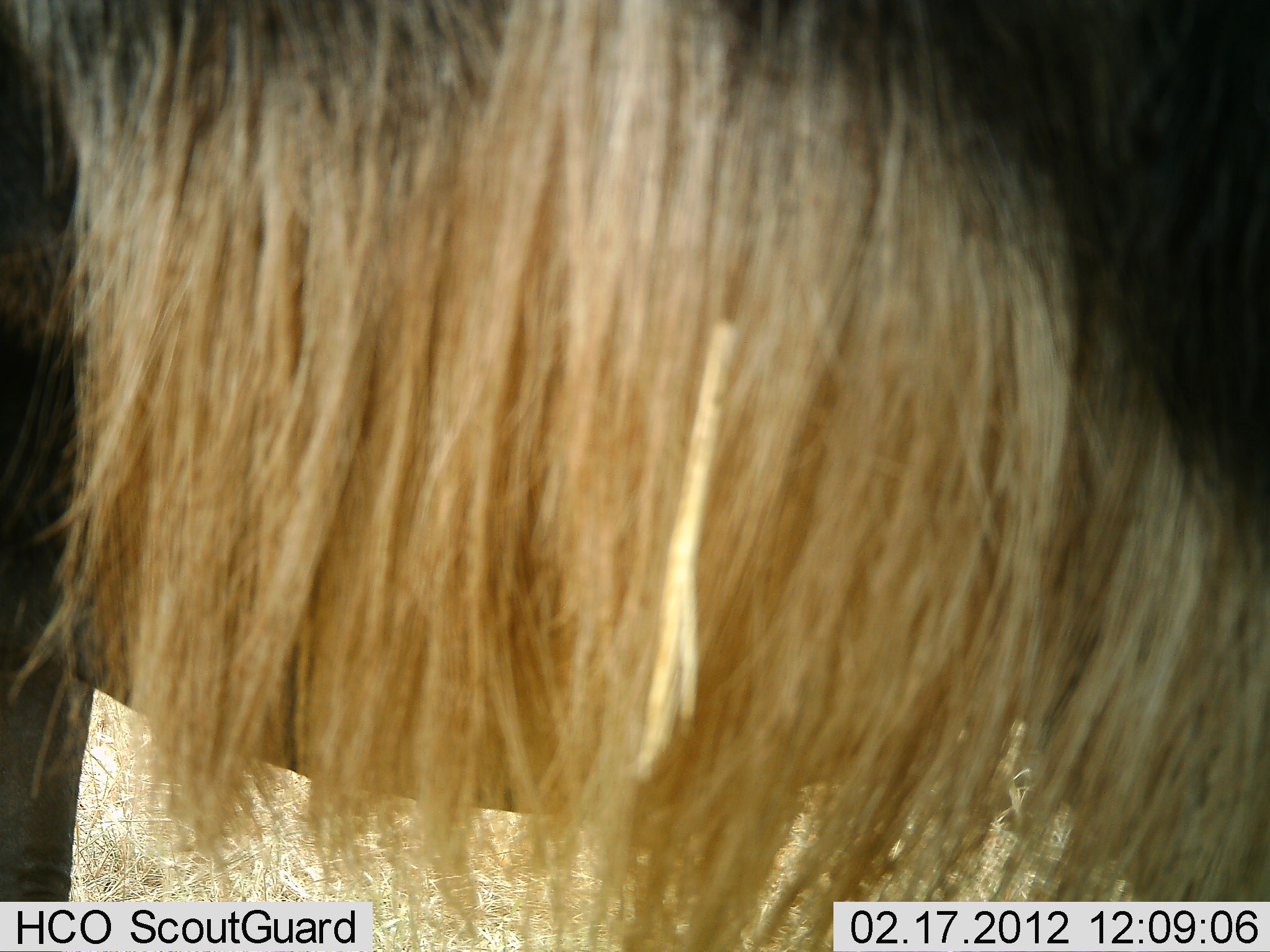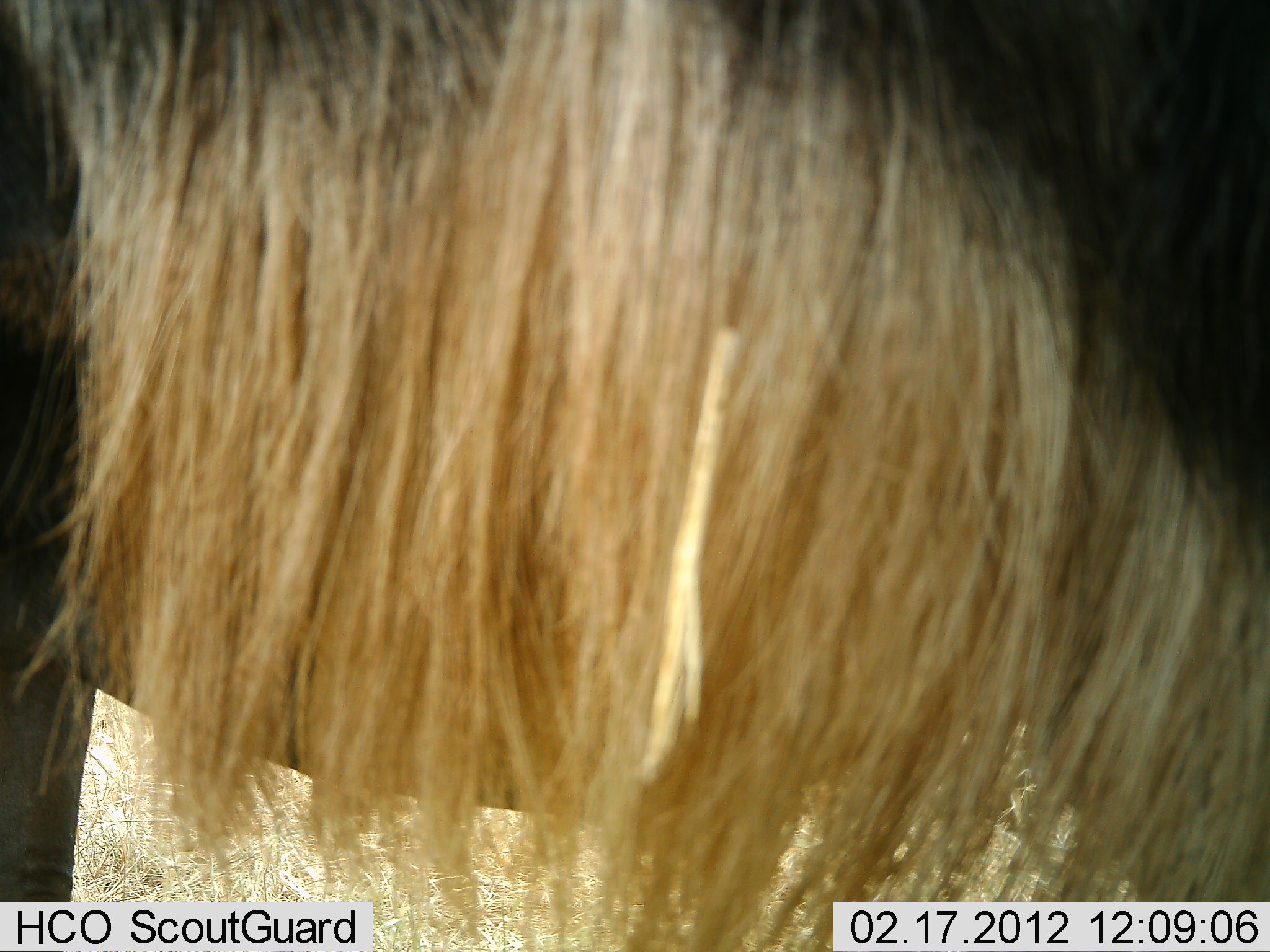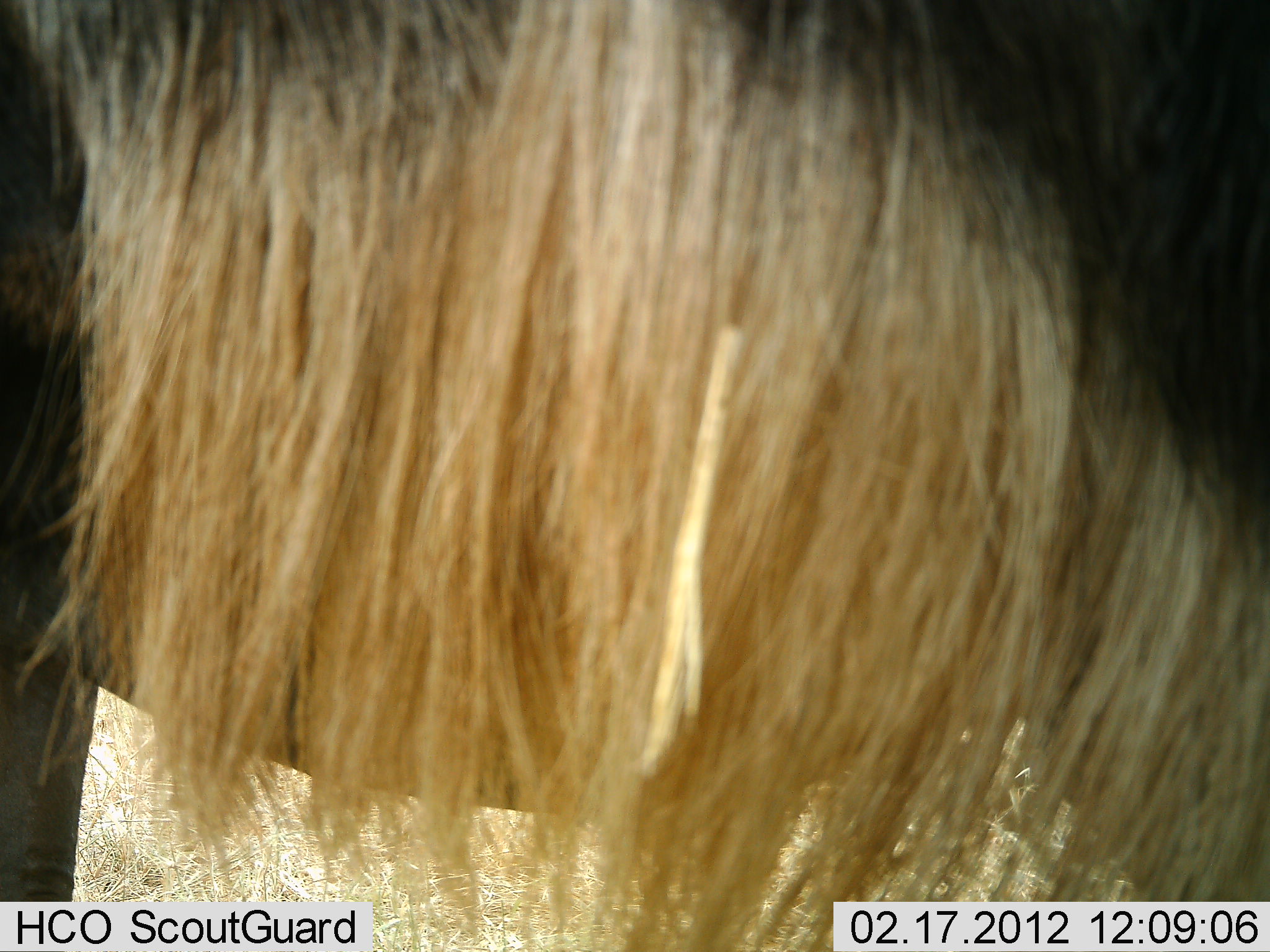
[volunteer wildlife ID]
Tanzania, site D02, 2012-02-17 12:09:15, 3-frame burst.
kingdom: Animalia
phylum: Chordata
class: Mammalia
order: Artiodactyla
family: Bovidae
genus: Connochaetes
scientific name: Connochaetes taurinus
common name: blue wildebeest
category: wildebeest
Wildebeest (blue wildebeest) (Connochaetes taurinus), count 1. Behavior (volunteer vote fractions): standing 96%, resting 0%, moving 4%, interacting 0%. Young present (vote fraction): 0%. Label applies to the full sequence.